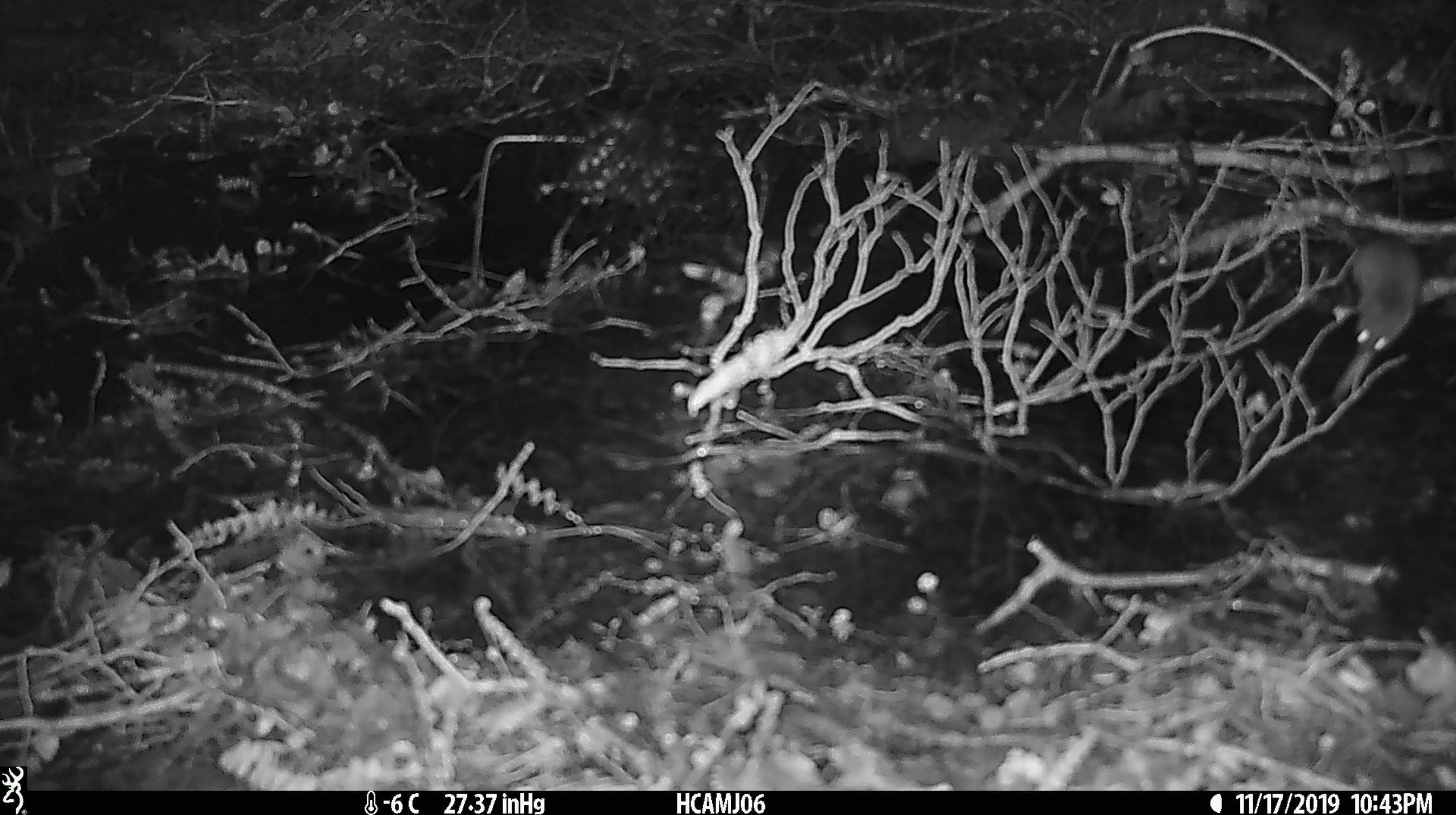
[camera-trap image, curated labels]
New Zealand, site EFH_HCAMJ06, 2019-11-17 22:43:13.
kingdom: Animalia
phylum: Chordata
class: Mammalia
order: Rodentia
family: Muridae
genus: Mus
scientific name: Mus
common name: mouse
Mouse (Mus).